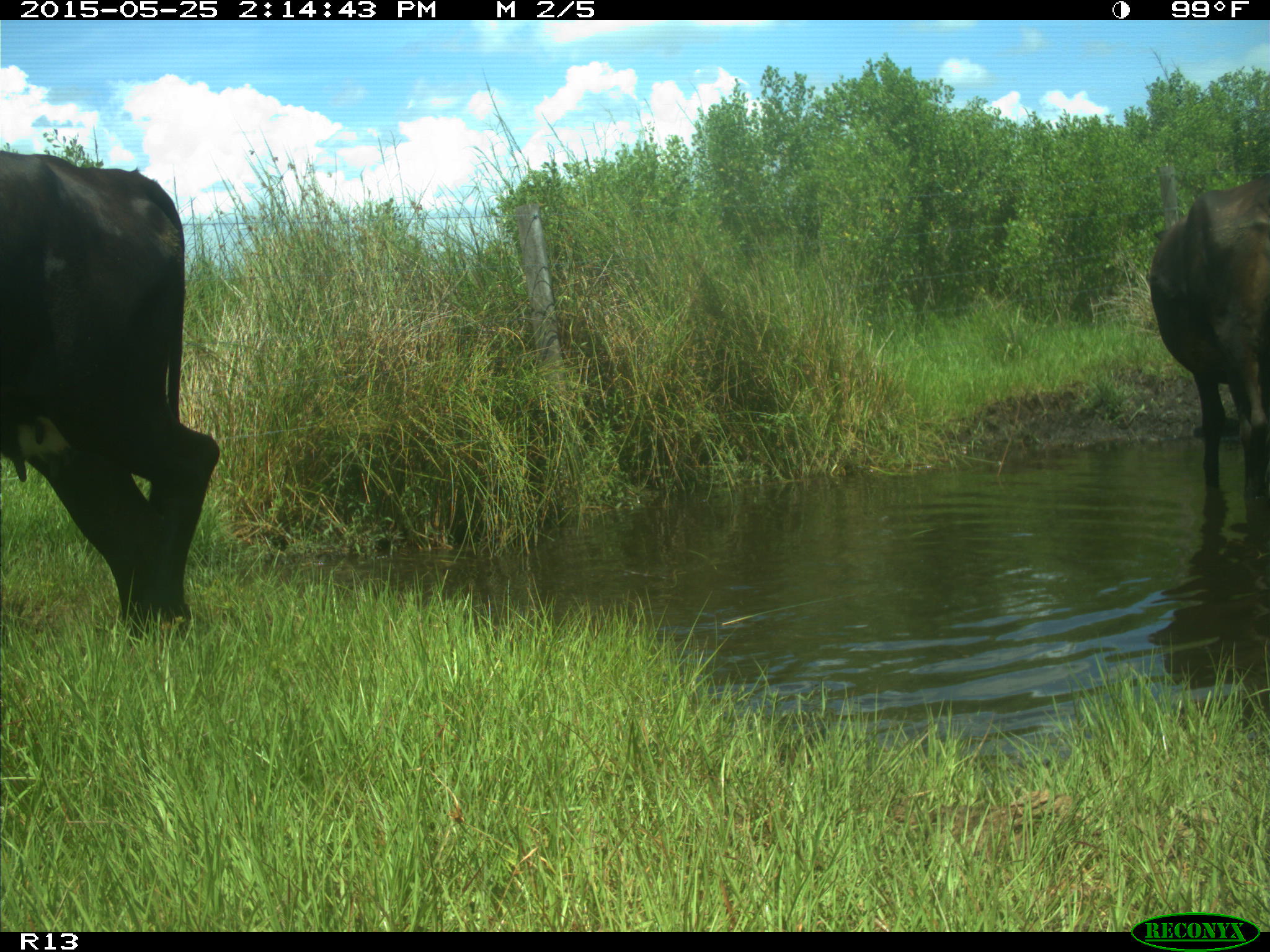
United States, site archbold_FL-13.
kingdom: Animalia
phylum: Chordata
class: Mammalia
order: Artiodactyla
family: Bovidae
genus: Bos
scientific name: Bos taurus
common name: domestic cow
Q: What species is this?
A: Bos taurus (domestic cow).